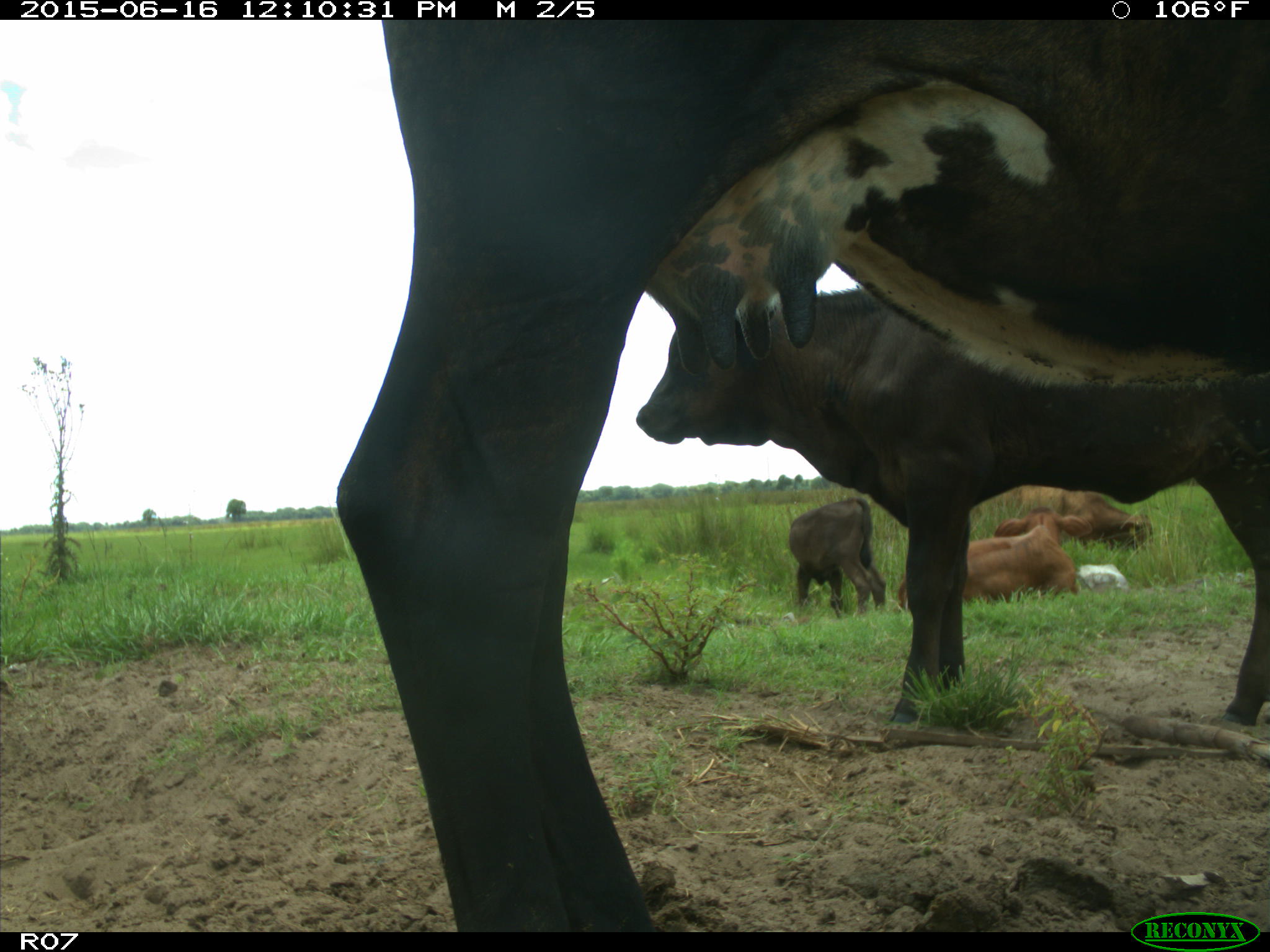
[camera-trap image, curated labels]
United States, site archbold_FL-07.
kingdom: Animalia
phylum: Chordata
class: Mammalia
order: Artiodactyla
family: Bovidae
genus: Bos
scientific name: Bos taurus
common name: domestic cow